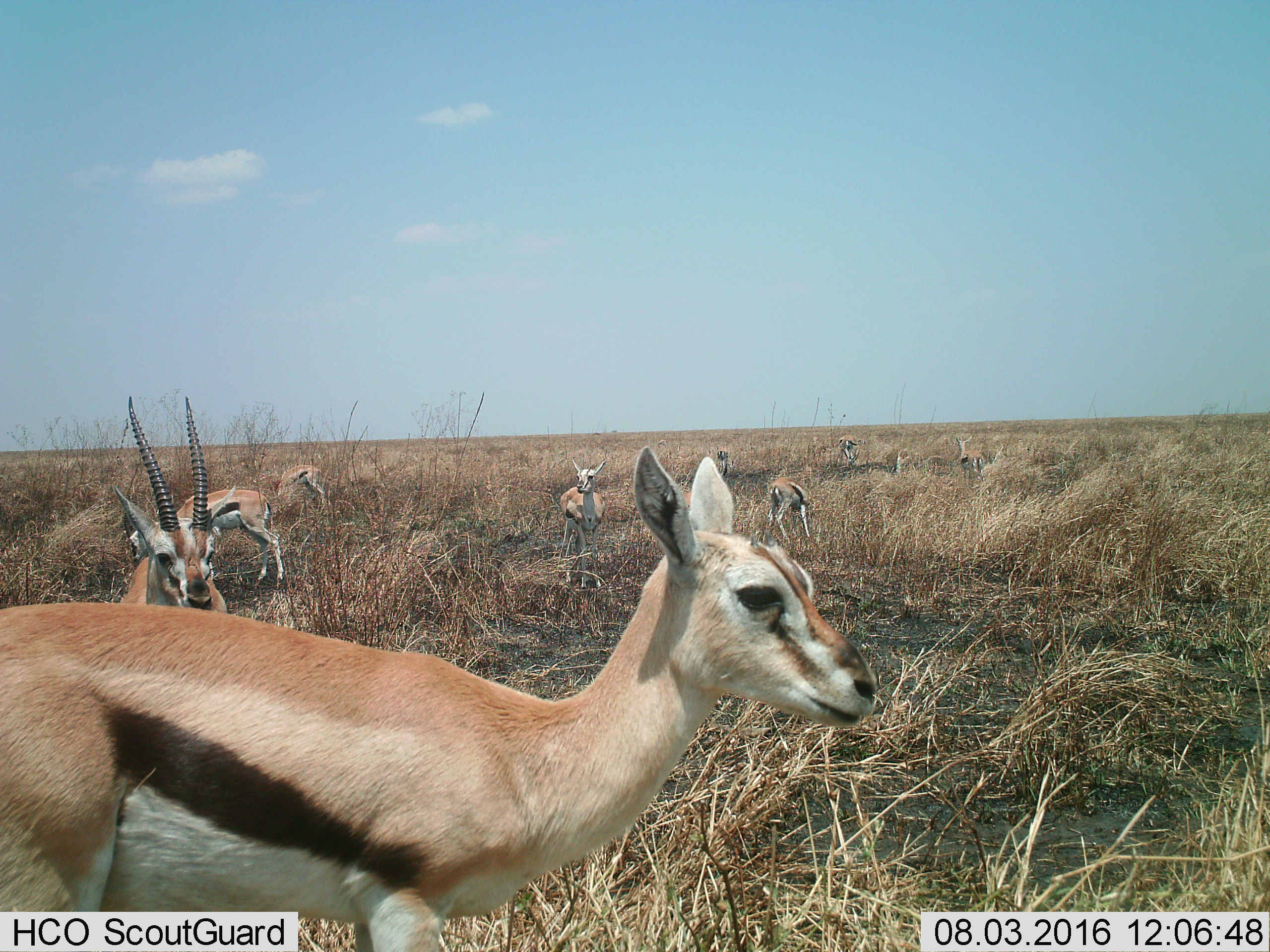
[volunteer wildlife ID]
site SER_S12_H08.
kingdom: Animalia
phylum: Chordata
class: Mammalia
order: Artiodactyla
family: Bovidae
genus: Eudorcas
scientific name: Eudorcas thomsonii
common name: thomson's gazelle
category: gazellethomsons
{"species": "gazellethomsons (thomson's gazelle) (Eudorcas thomsonii)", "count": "10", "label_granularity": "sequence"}